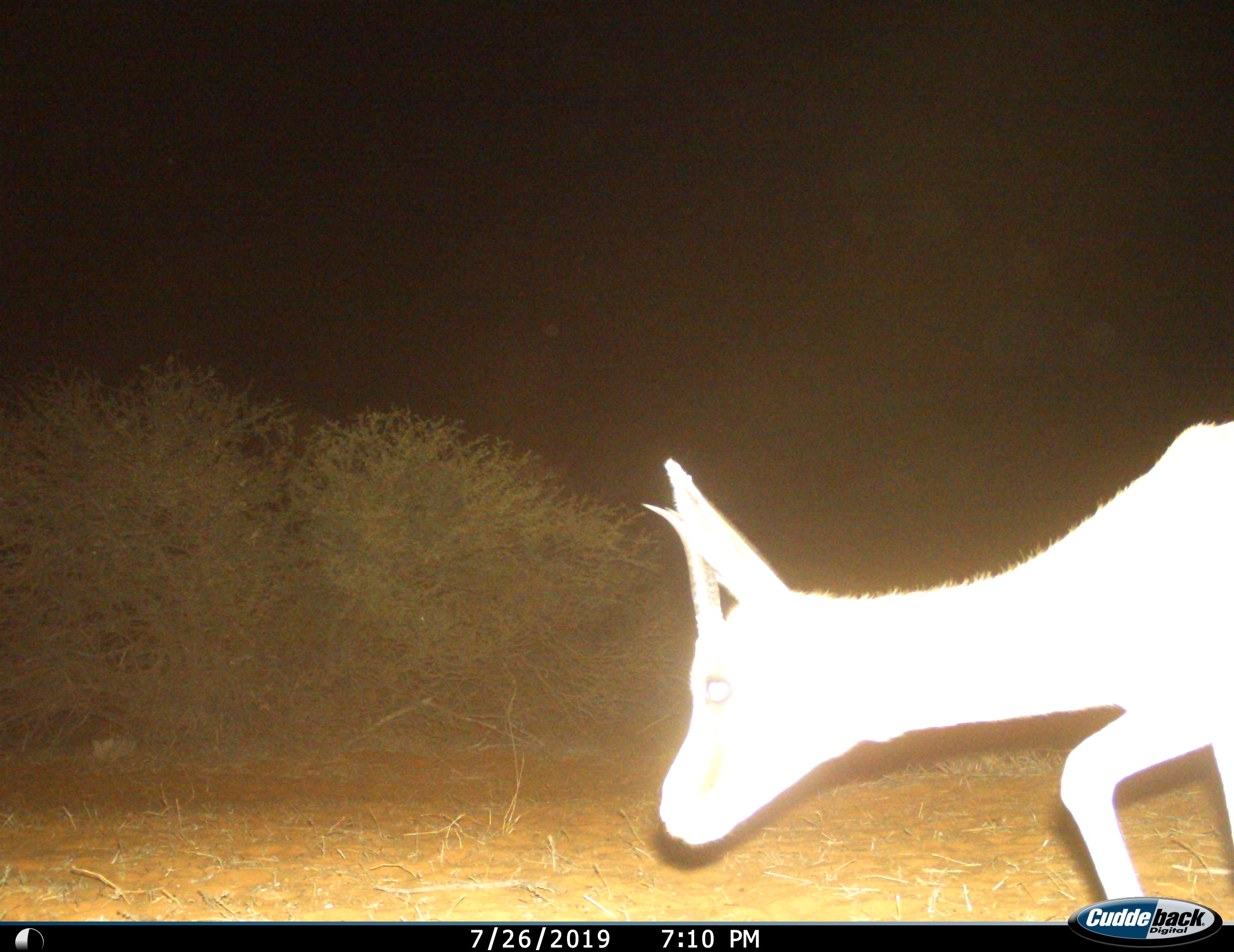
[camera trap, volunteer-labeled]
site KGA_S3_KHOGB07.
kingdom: Animalia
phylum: Chordata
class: Mammalia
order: Artiodactyla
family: Bovidae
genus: Antidorcas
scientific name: Antidorcas marsupialis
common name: springbok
Springbok (Antidorcas marsupialis), count 1. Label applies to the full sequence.